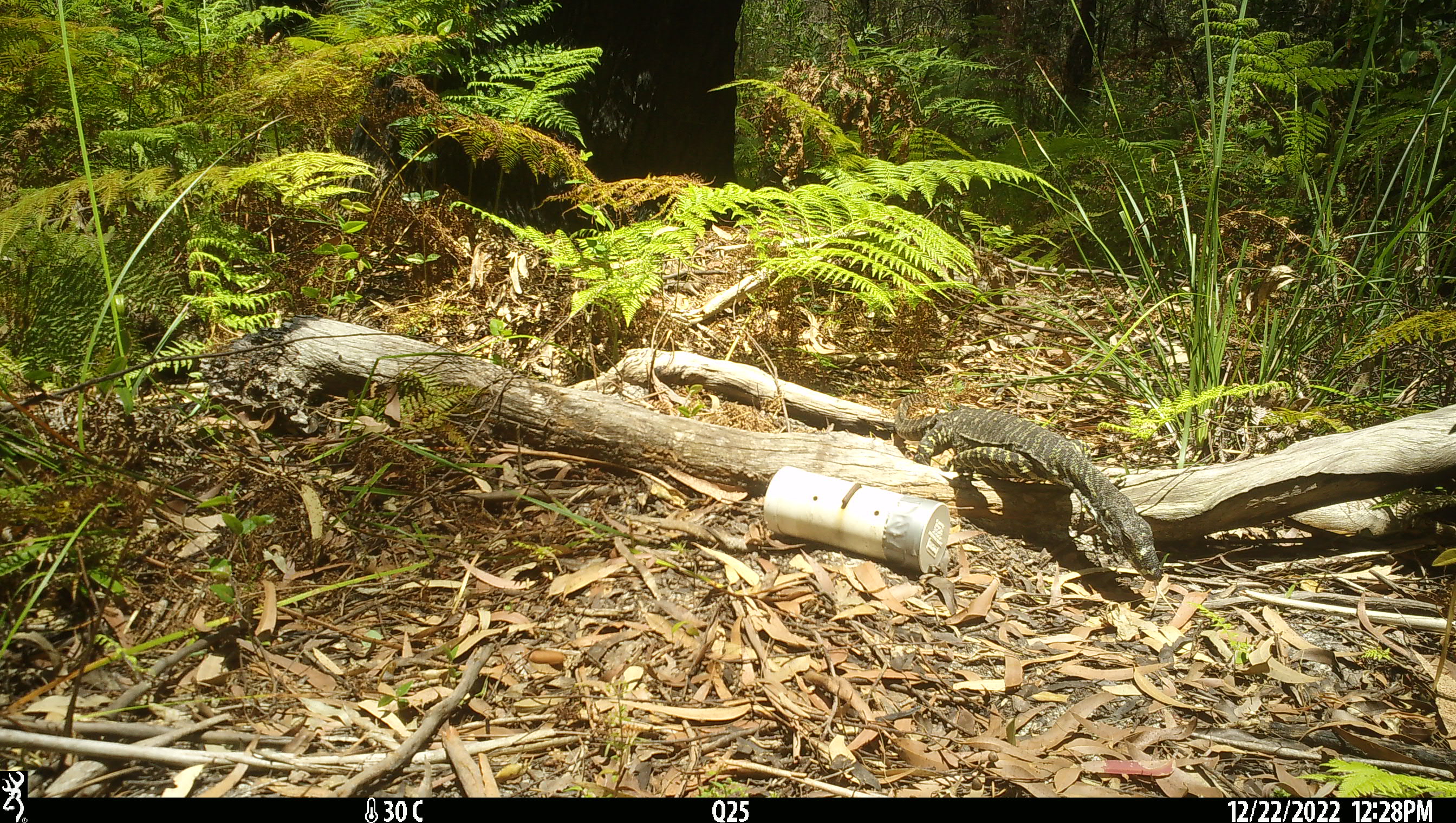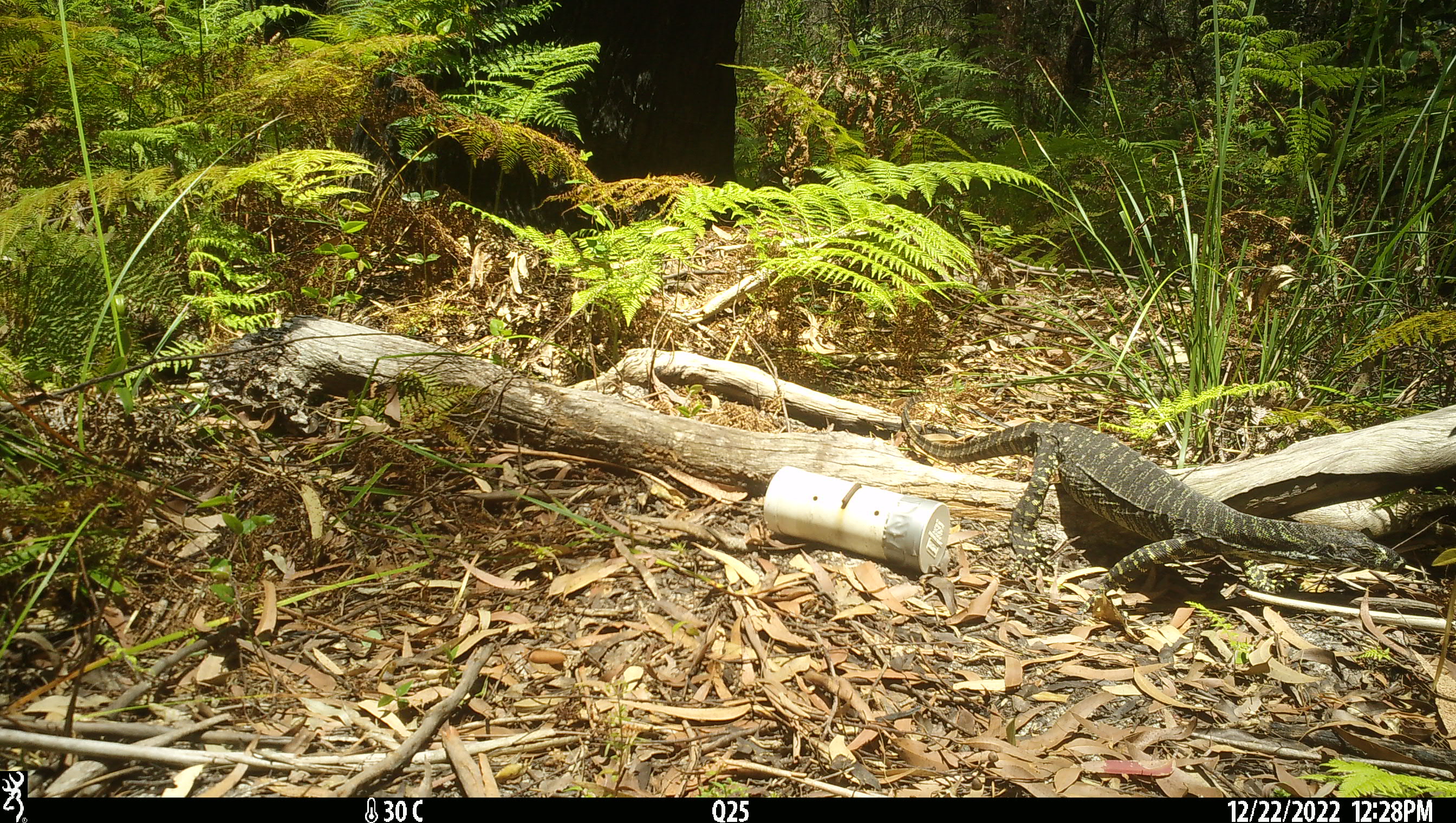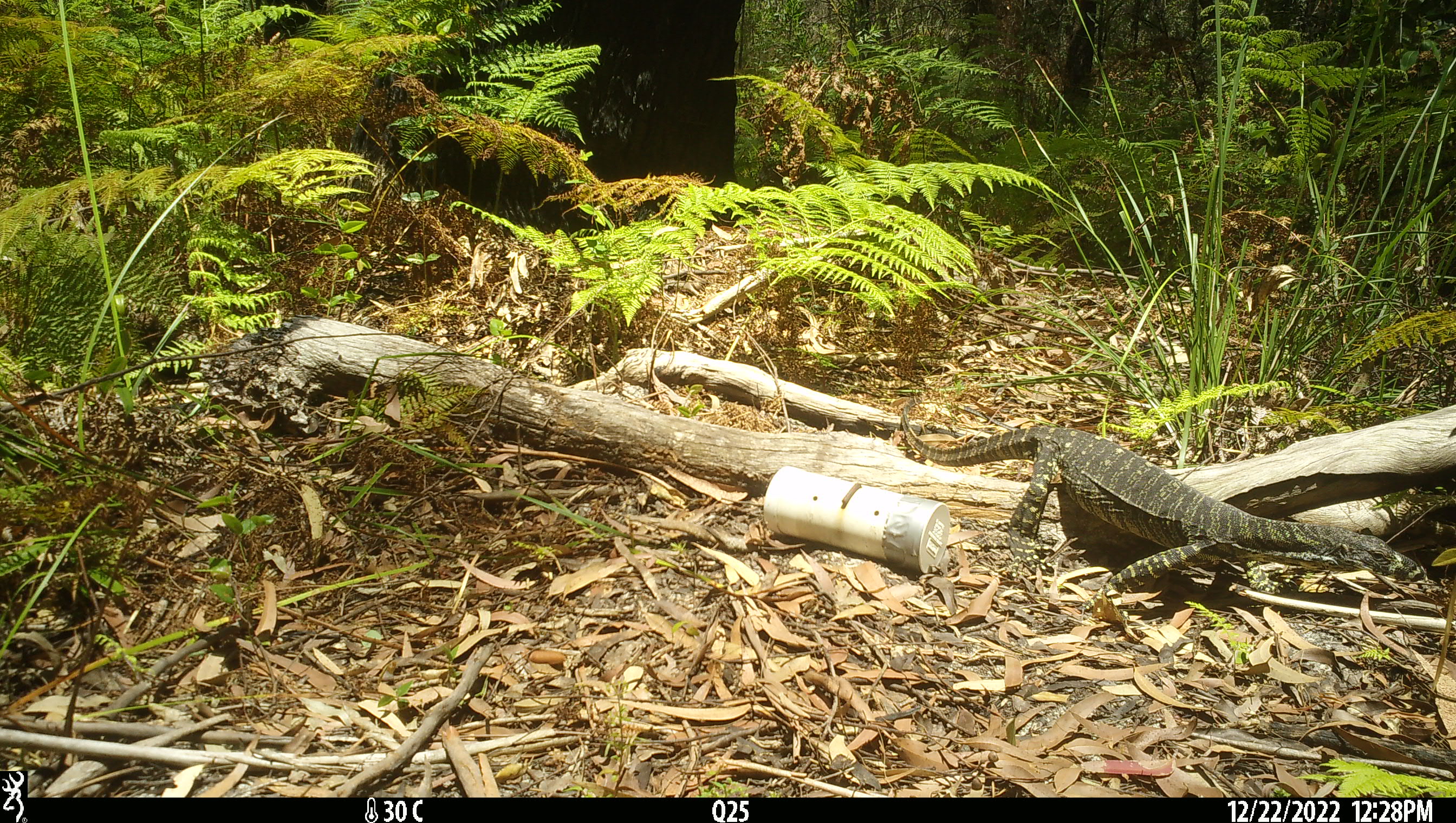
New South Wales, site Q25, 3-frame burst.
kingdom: Animalia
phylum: Chordata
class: Reptilia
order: Squamata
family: Varanidae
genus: Varanus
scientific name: Varanus varius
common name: lace monitor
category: goanna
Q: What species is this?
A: Goanna (lace monitor) (Varanus varius).